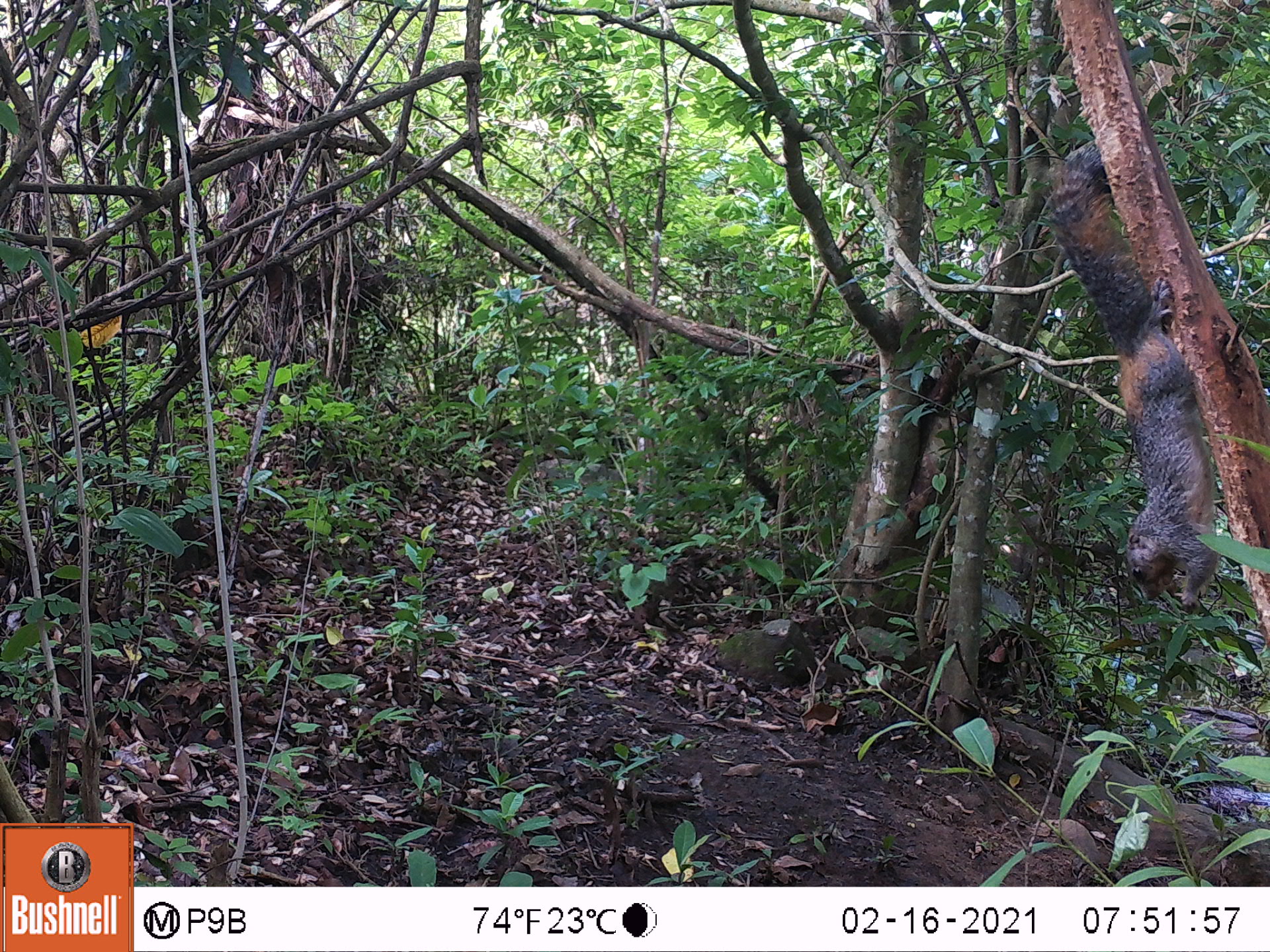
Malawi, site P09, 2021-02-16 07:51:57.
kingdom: Animalia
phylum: Chordata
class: Mammalia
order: Rodentia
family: Sciuridae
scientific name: Sciuridae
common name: squirrel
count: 1